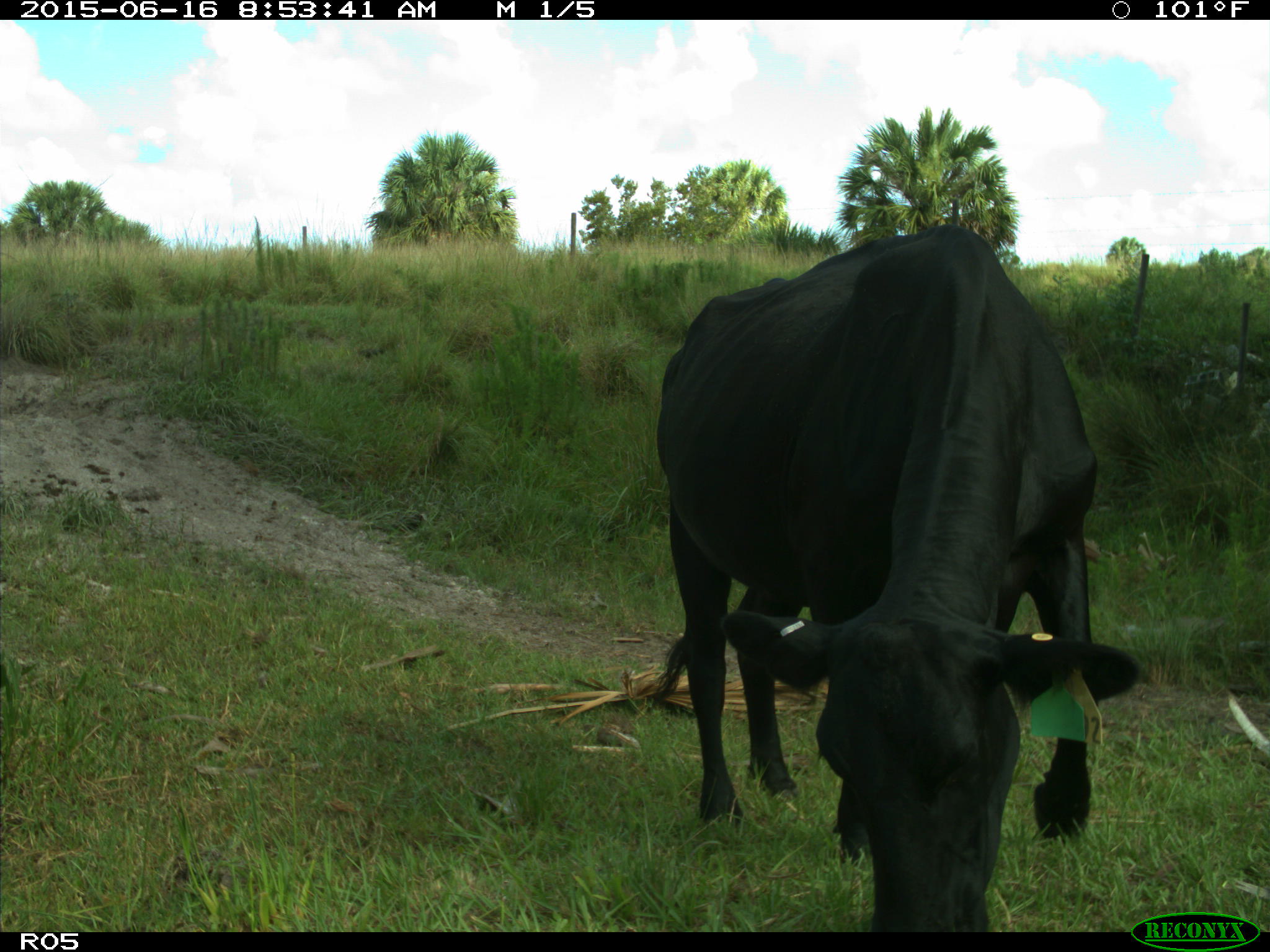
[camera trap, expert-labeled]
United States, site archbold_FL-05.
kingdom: Animalia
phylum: Chordata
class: Mammalia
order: Artiodactyla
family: Bovidae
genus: Bos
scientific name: Bos taurus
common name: domestic cow